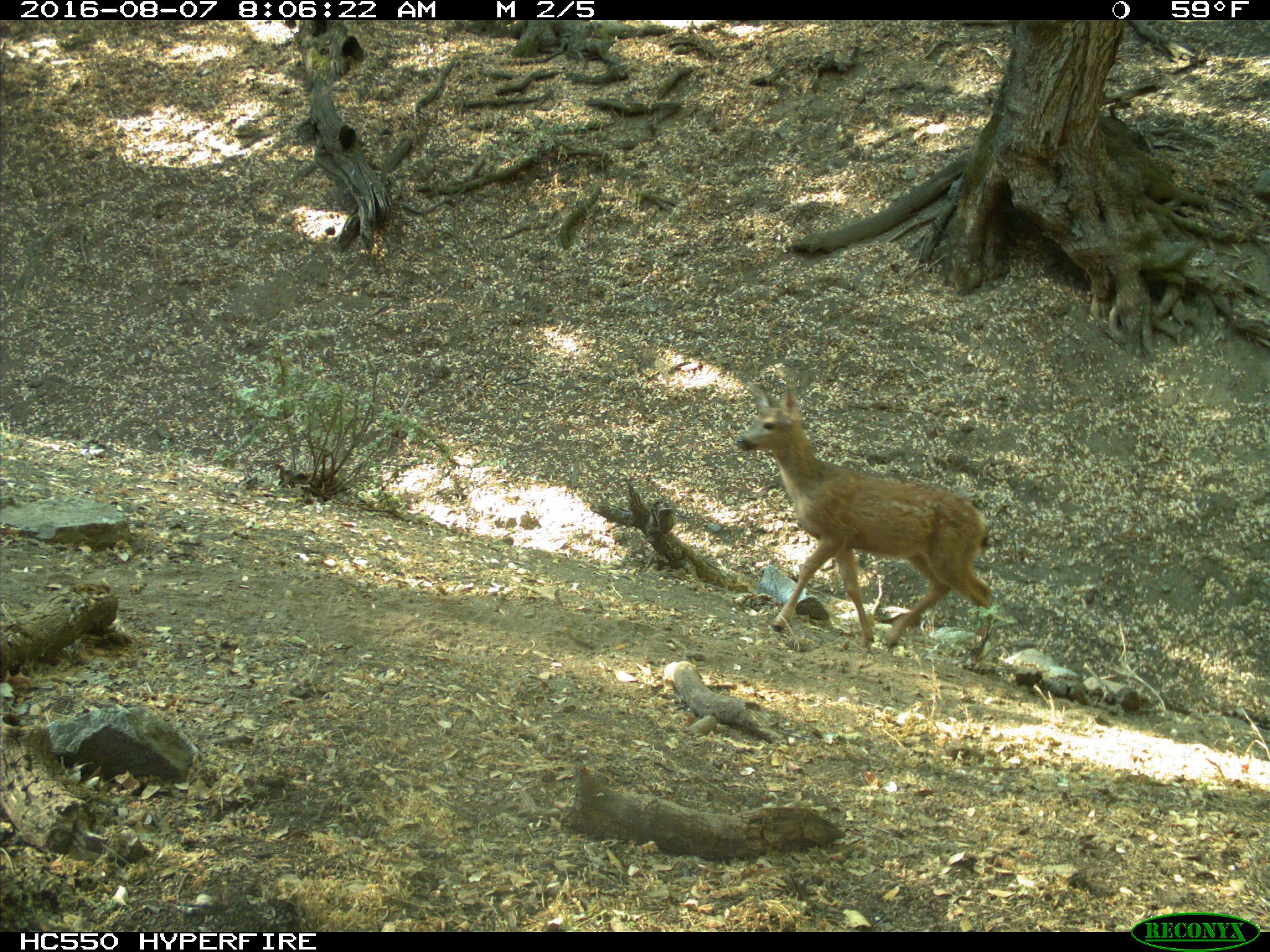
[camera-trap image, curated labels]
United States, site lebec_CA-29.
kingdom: Animalia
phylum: Chordata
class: Mammalia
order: Artiodactyla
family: Cervidae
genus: Odocoileus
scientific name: Odocoileus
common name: deer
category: unidentified deer